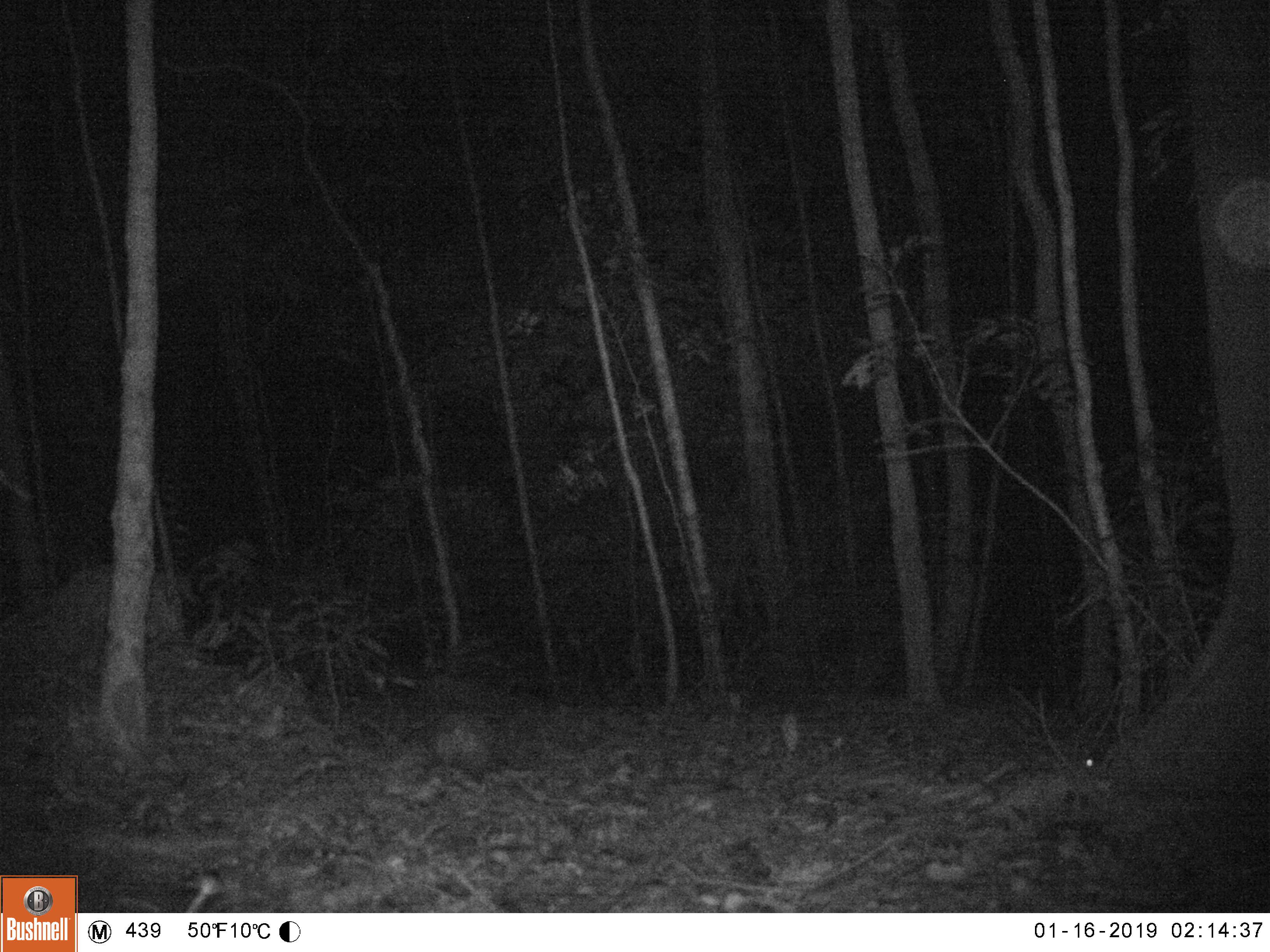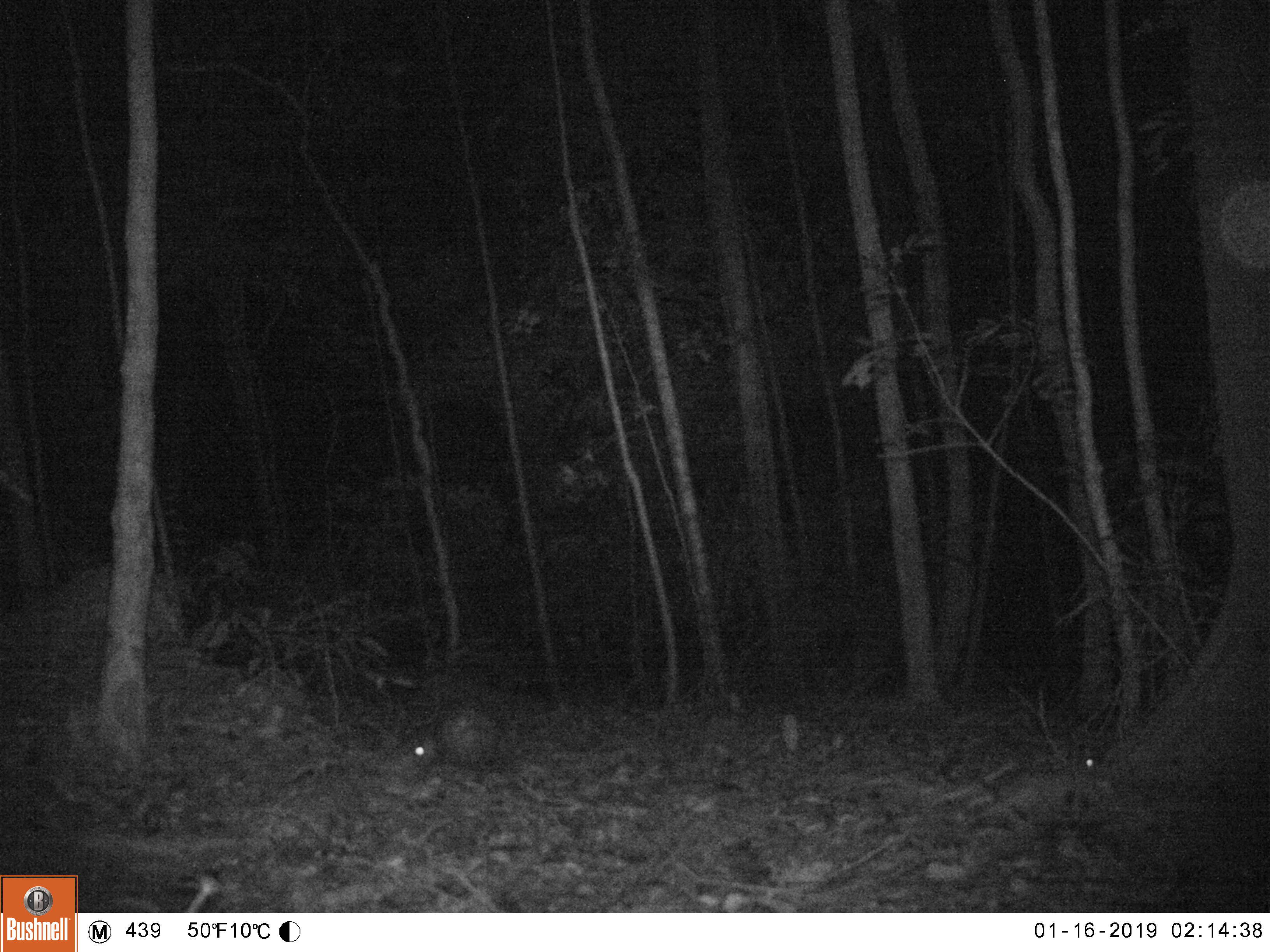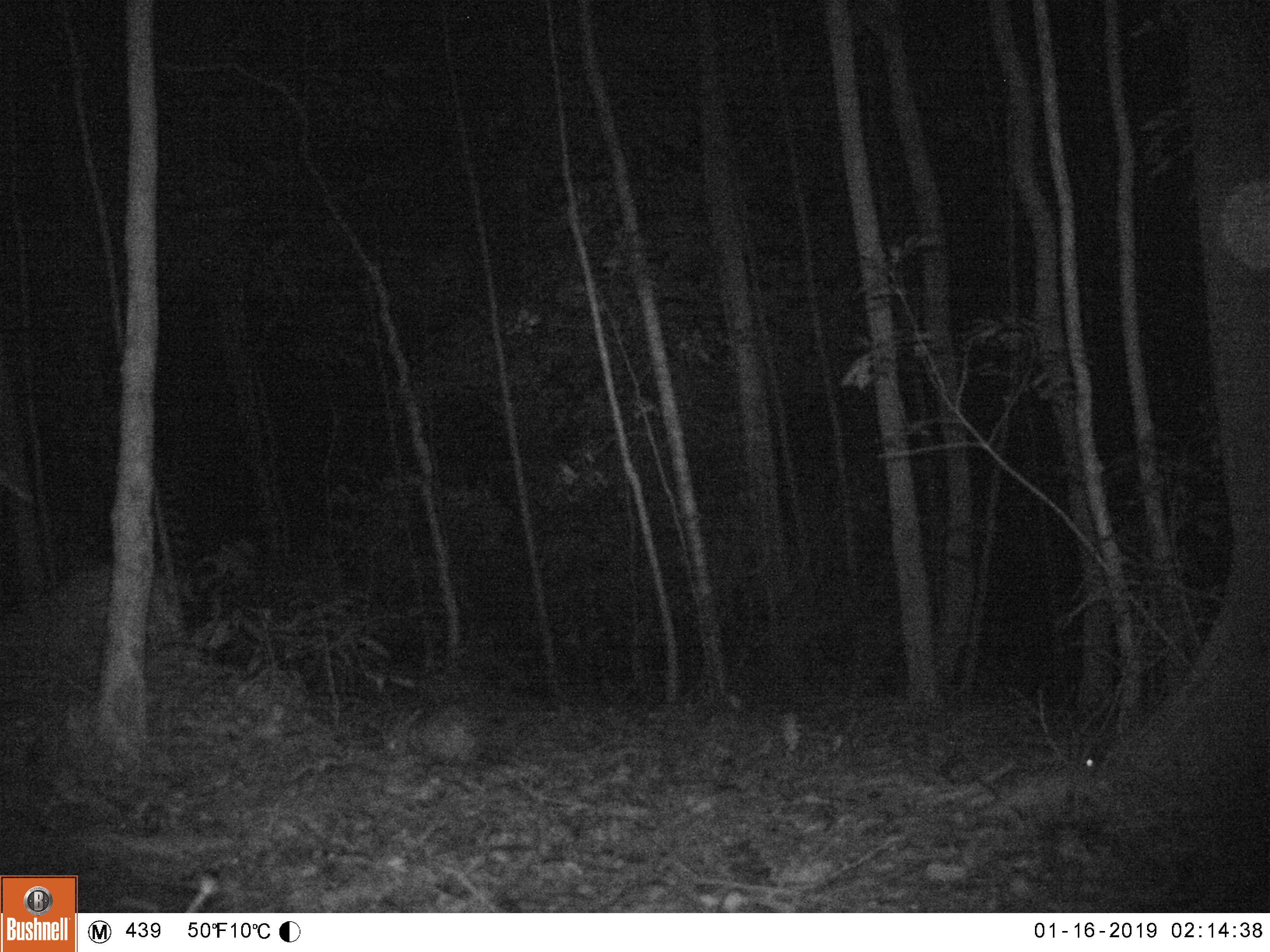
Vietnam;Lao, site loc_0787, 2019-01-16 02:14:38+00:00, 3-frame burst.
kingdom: Animalia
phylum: Chordata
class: Mammalia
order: Rodentia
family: Hystricidae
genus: Atherurus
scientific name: Atherurus macrourus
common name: asiatic brush-tailed porcupine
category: asiatic brush tailed porcupine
Asiatic brush tailed porcupine (asiatic brush-tailed porcupine) (Atherurus macrourus). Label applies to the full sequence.